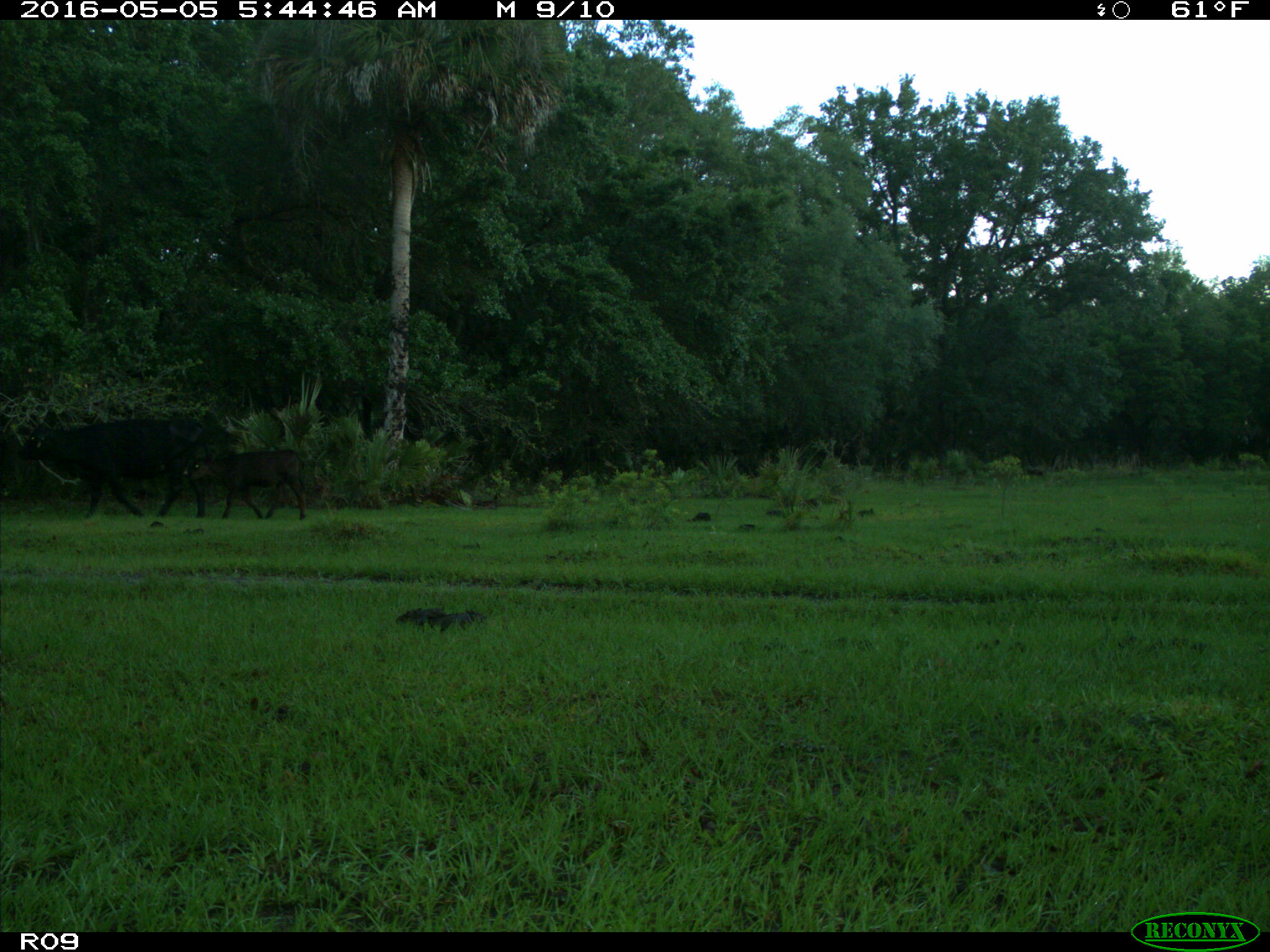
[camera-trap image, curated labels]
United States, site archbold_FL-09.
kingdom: Animalia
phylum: Chordata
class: Mammalia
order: Artiodactyla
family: Bovidae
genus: Bos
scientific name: Bos taurus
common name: domestic cow